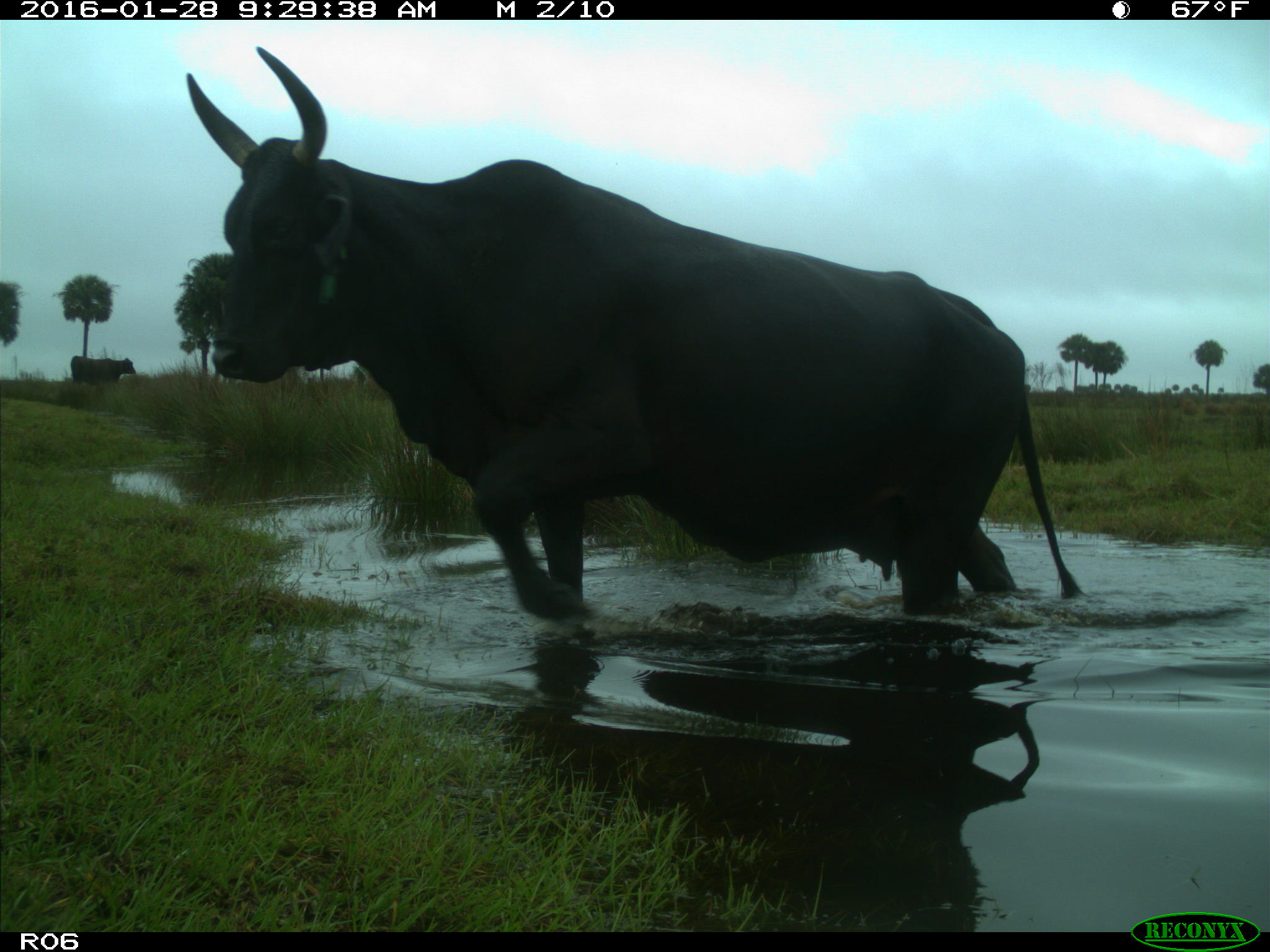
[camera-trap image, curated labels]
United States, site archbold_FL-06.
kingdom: Animalia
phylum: Chordata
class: Mammalia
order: Artiodactyla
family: Bovidae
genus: Bos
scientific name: Bos taurus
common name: domestic cow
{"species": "Bos taurus (domestic cow)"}